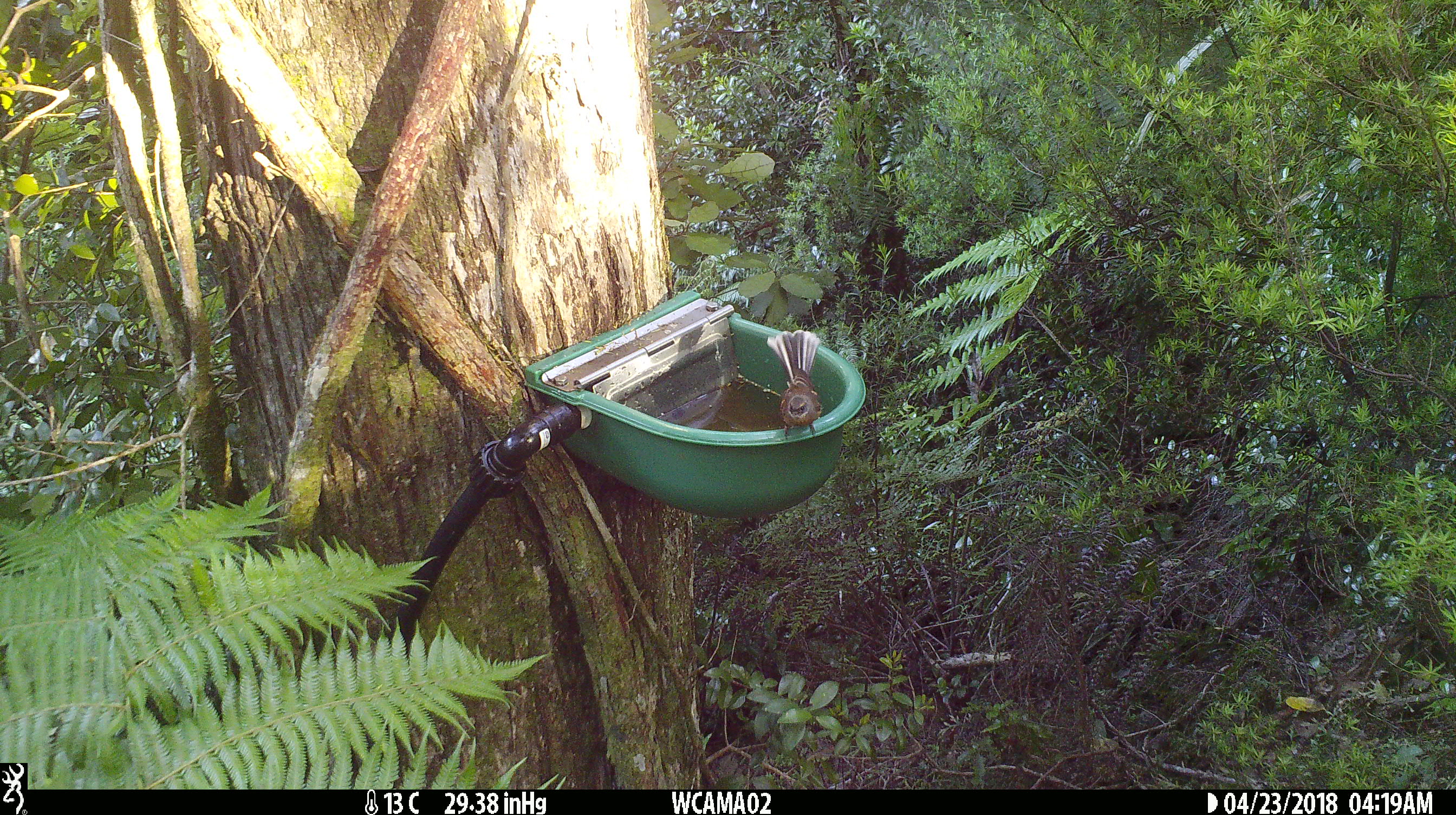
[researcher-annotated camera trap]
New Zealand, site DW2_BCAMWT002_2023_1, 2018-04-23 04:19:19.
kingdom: Animalia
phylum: Chordata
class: Aves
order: Passeriformes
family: Rhipiduridae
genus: Rhipidura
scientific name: Rhipidura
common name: fantails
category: fantail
Fantail (fantails) (Rhipidura).